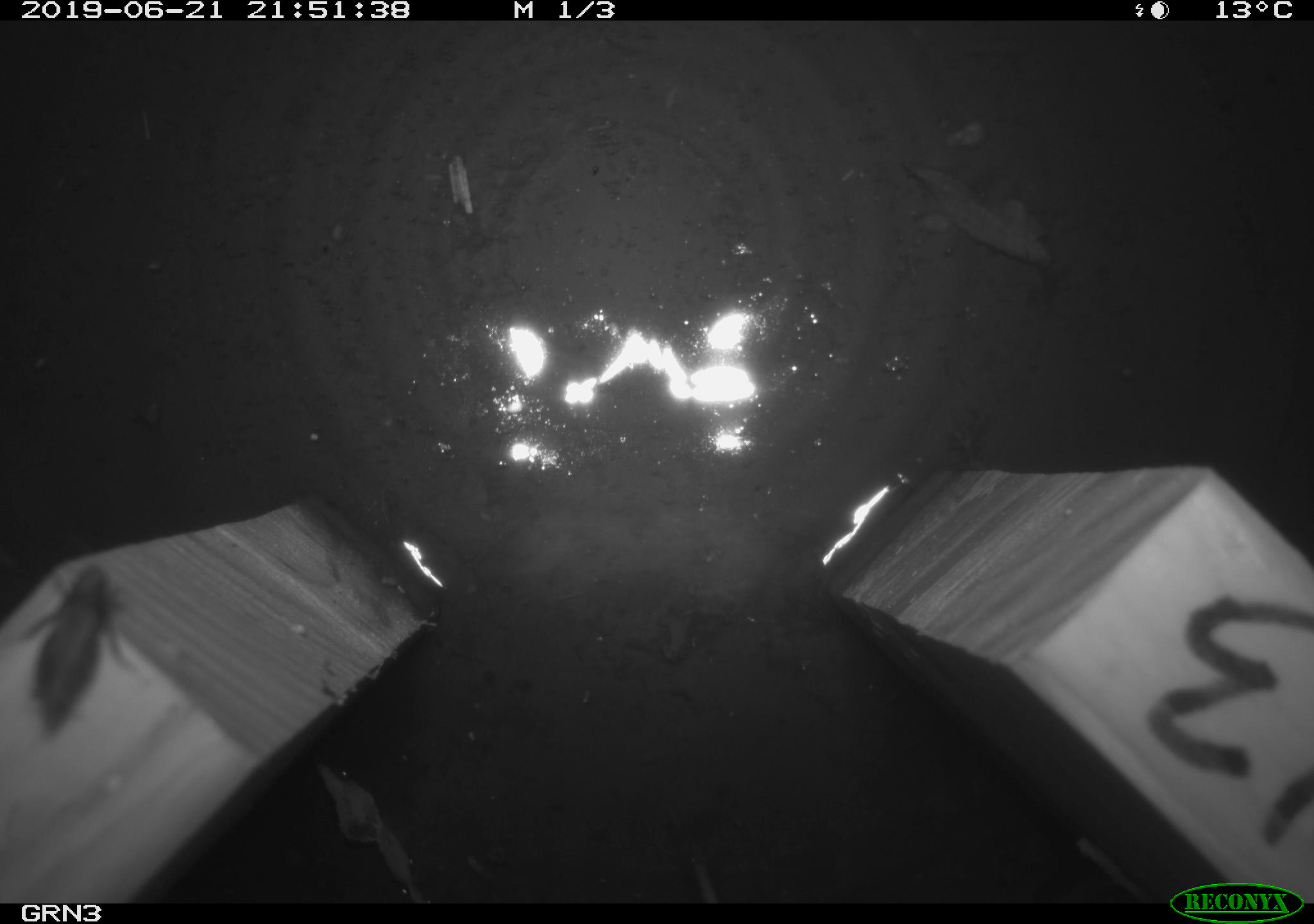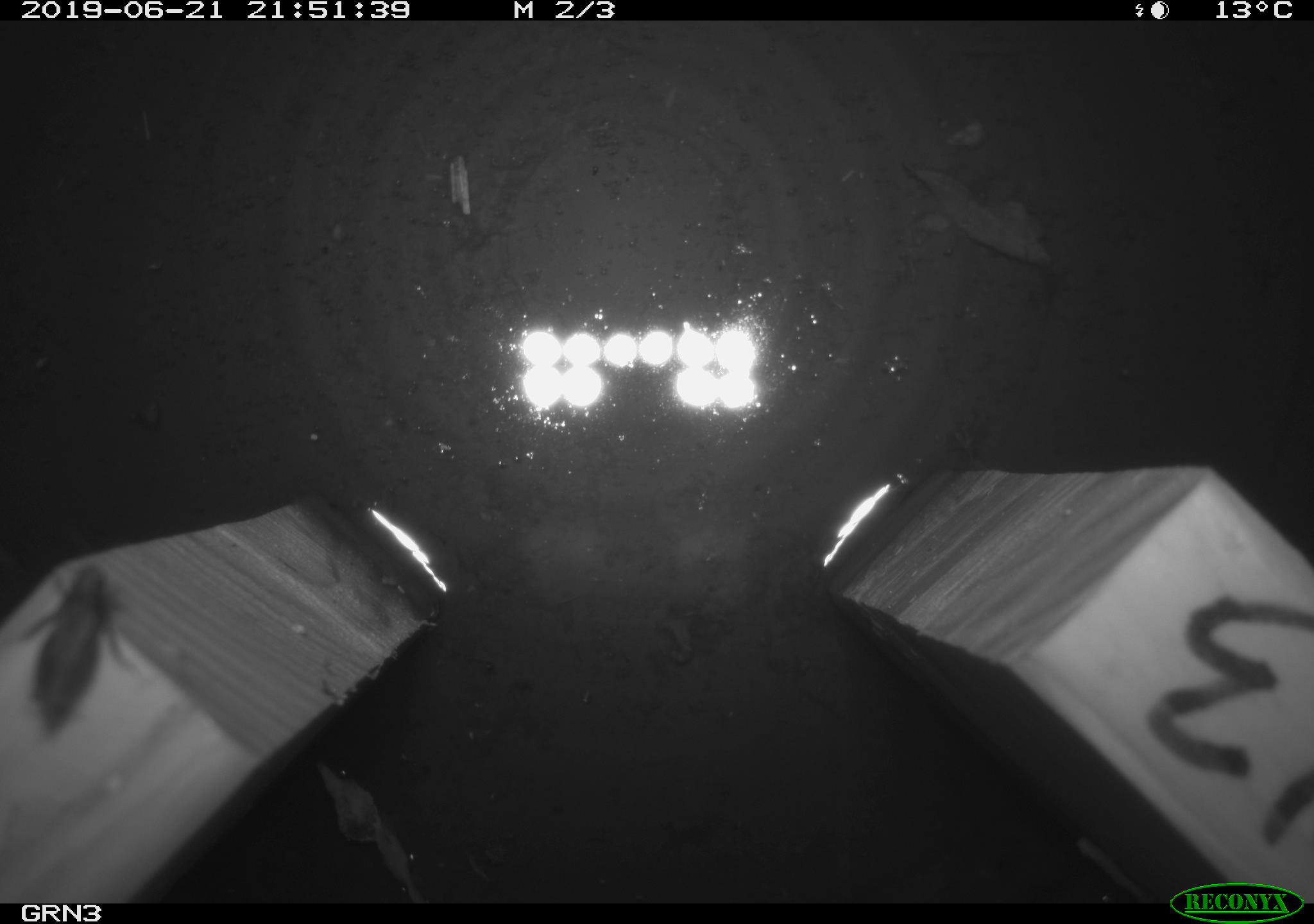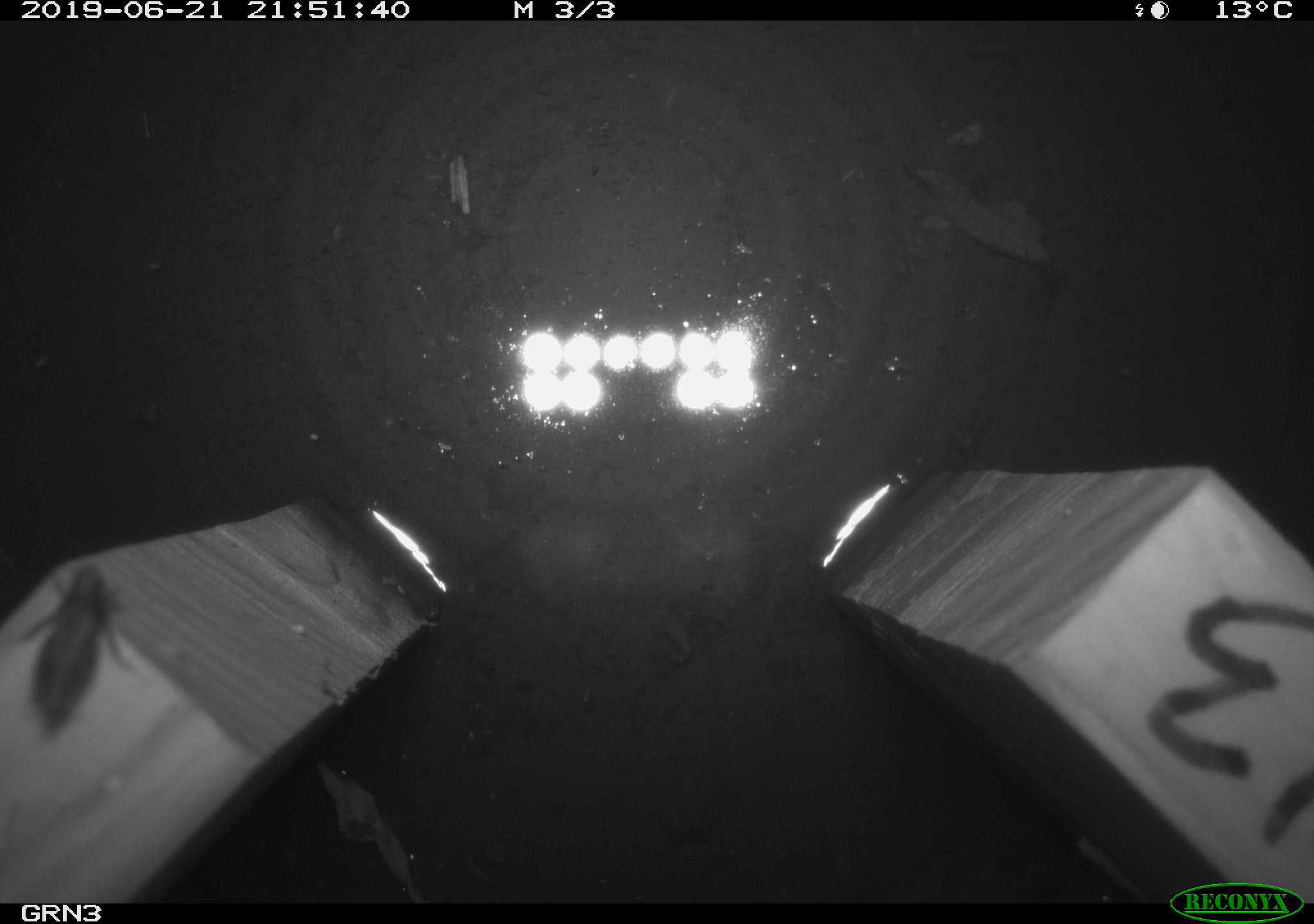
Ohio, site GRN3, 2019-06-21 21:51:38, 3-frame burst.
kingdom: Animalia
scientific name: Animalia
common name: animal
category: invertebrate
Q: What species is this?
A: Invertebrate (animal) (Animalia).